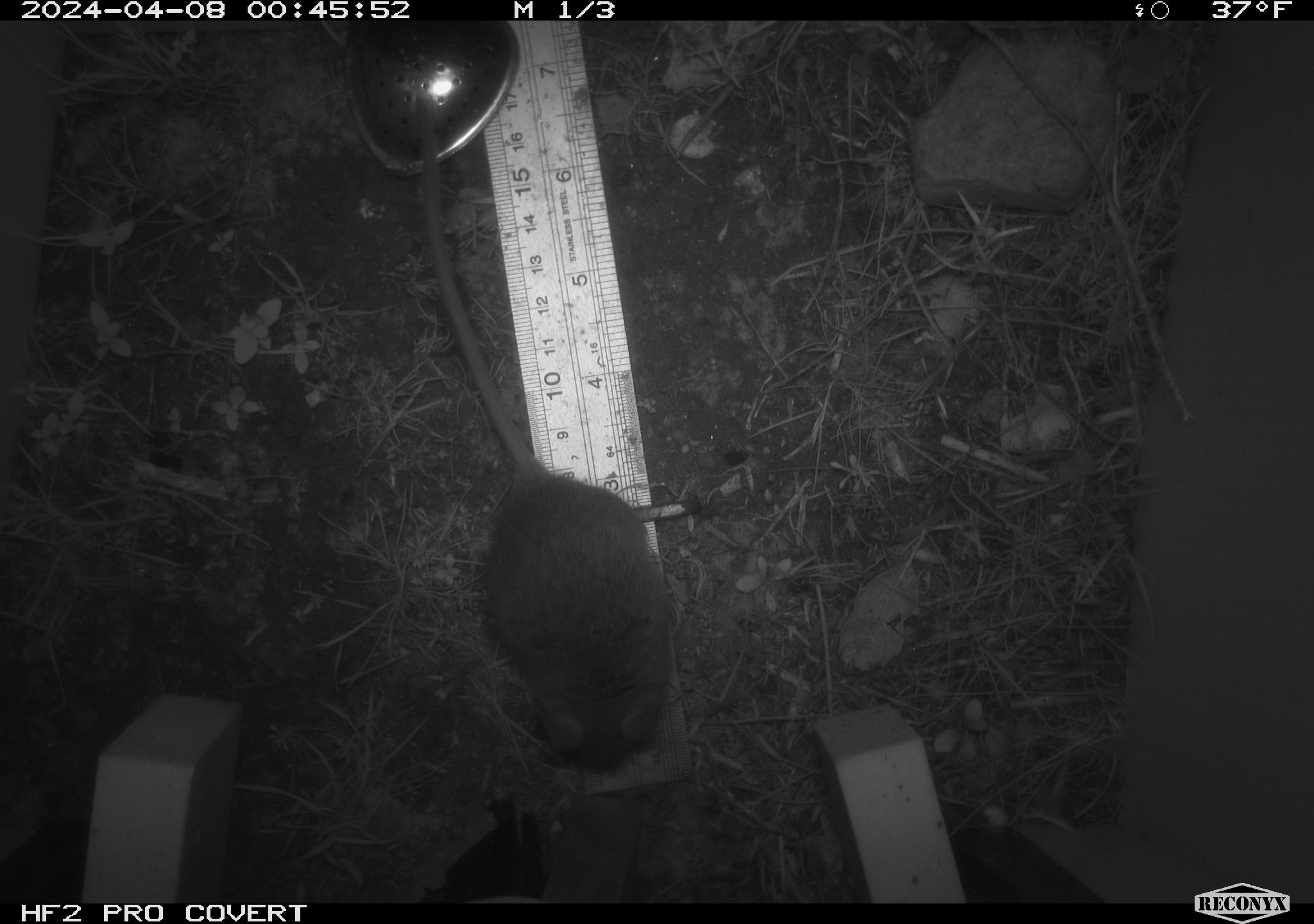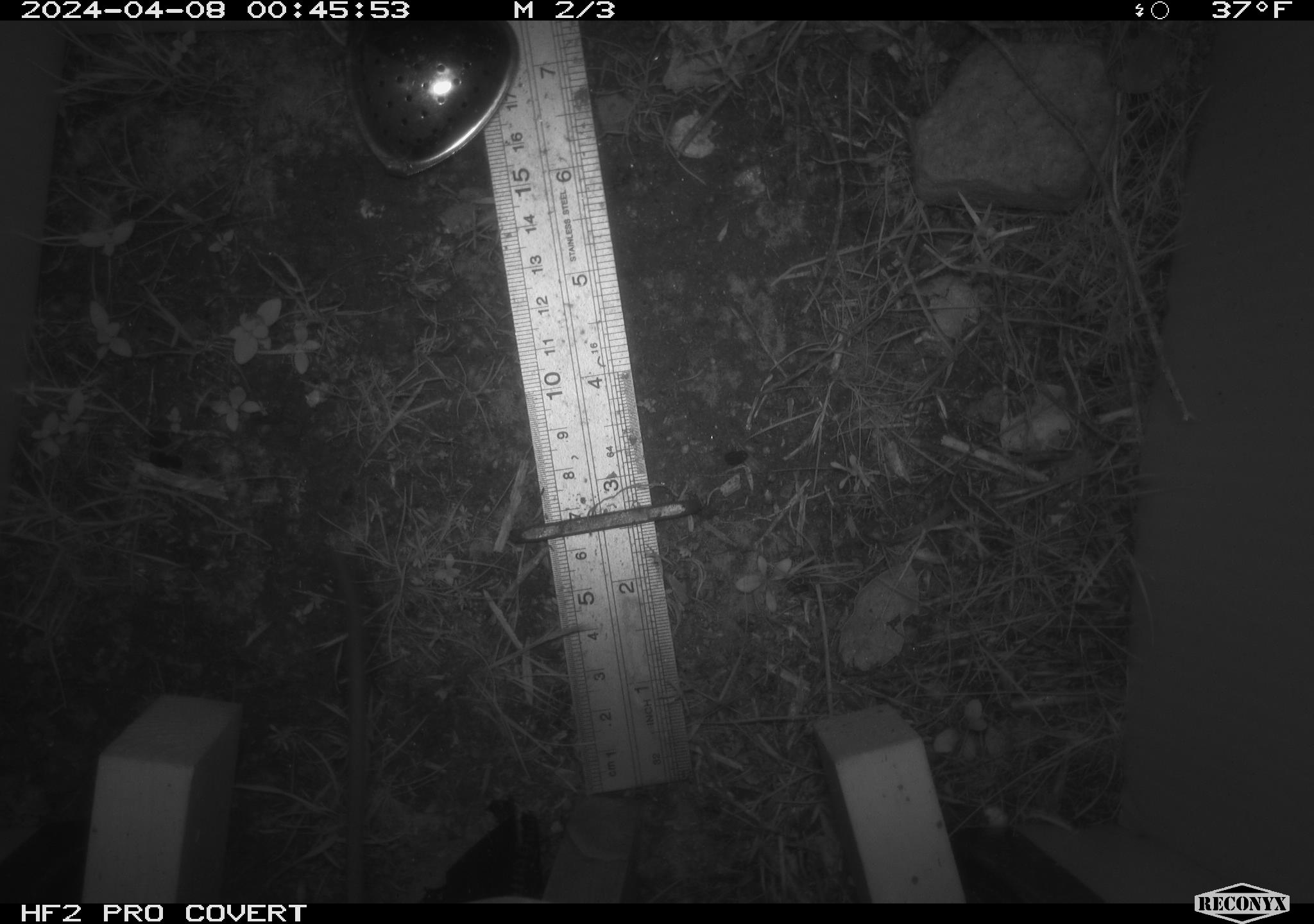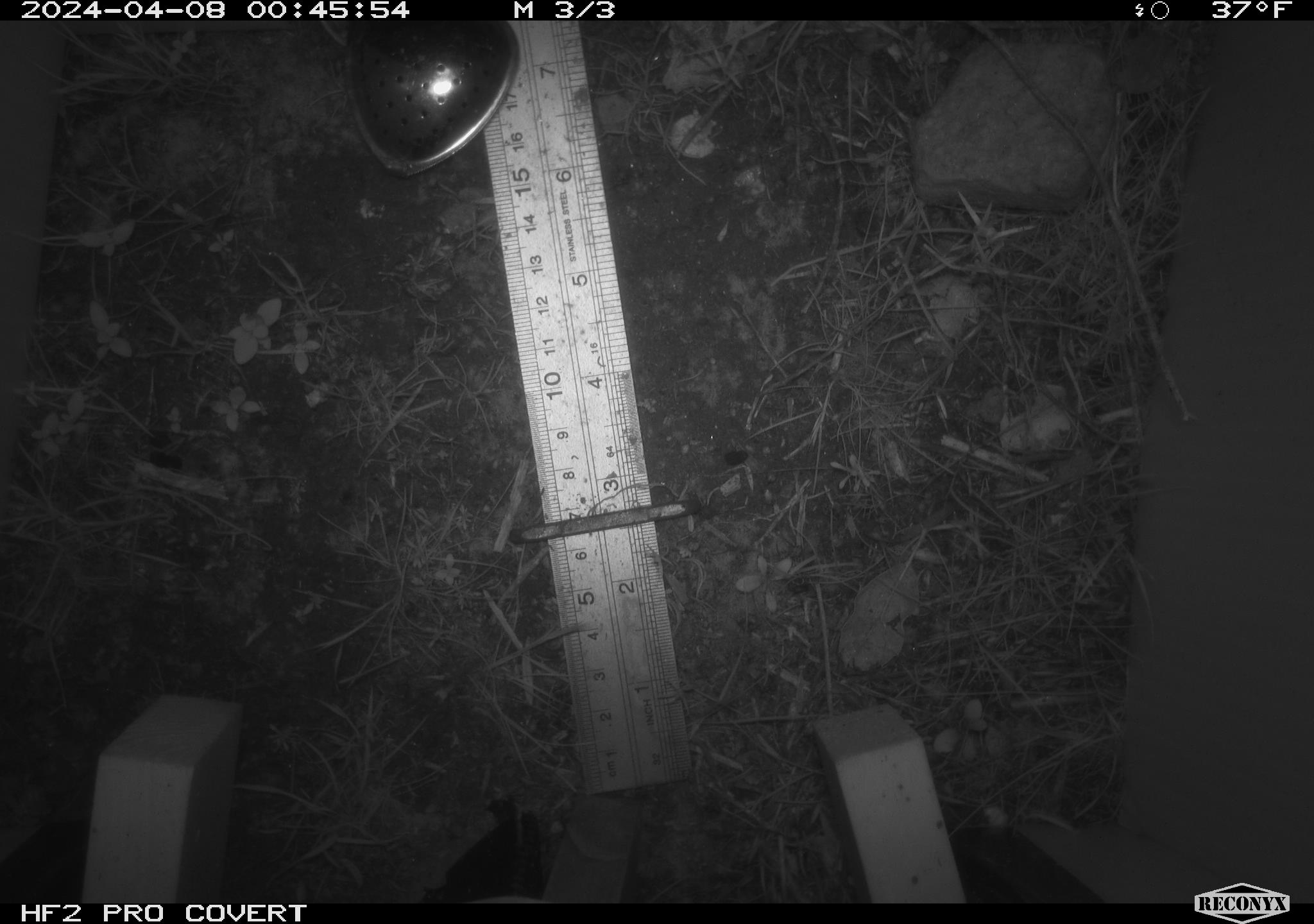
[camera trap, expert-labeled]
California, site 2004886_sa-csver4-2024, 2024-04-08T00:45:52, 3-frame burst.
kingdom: Animalia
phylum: Chordata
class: Mammalia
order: Rodentia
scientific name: Rodentia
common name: mouse species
Mouse species (Rodentia).